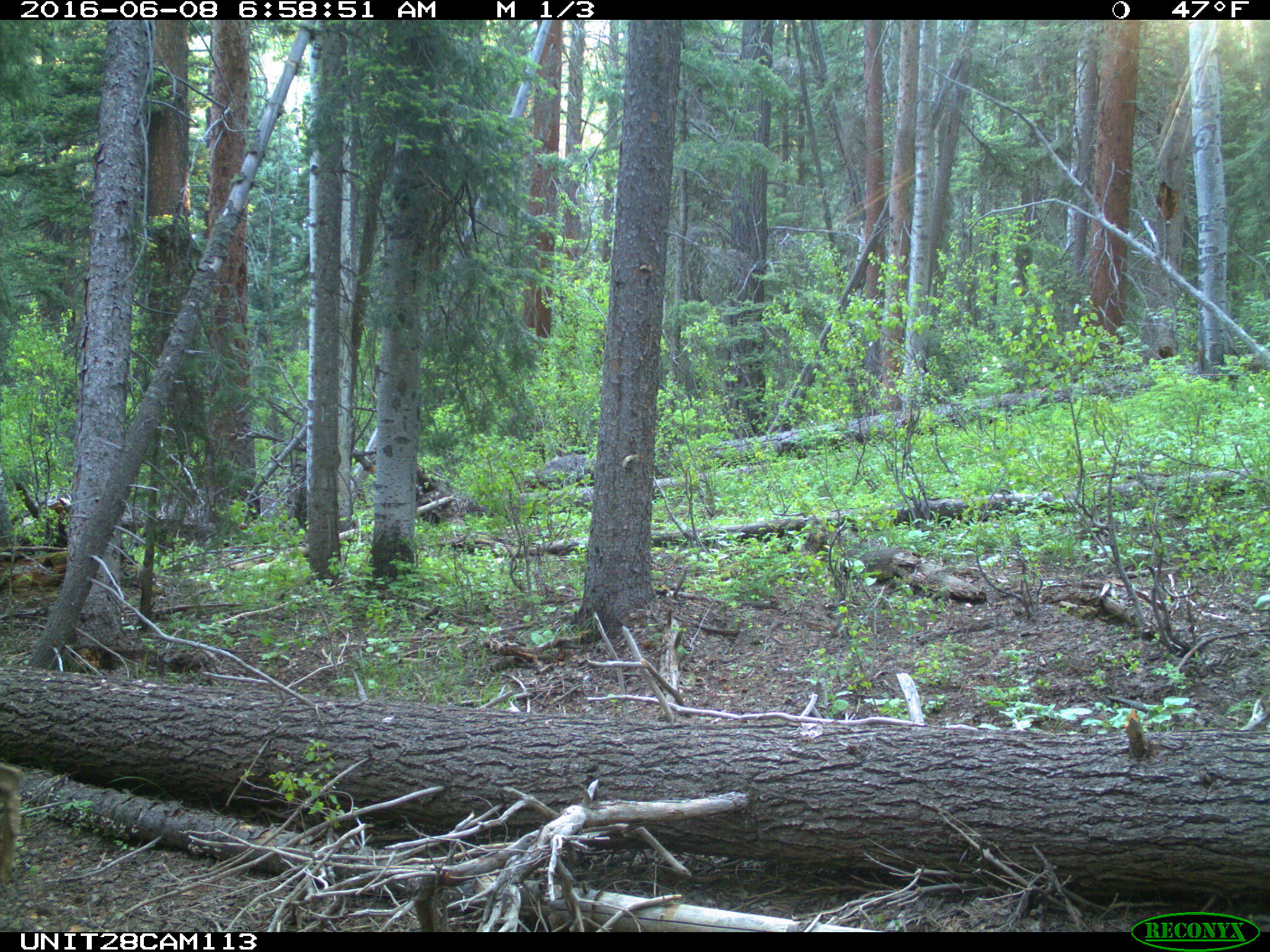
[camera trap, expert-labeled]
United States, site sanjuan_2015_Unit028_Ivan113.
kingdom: Animalia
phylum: Chordata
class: Mammalia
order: Artiodactyla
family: Cervidae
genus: Odocoileus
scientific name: Odocoileus hemionus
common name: mule deer